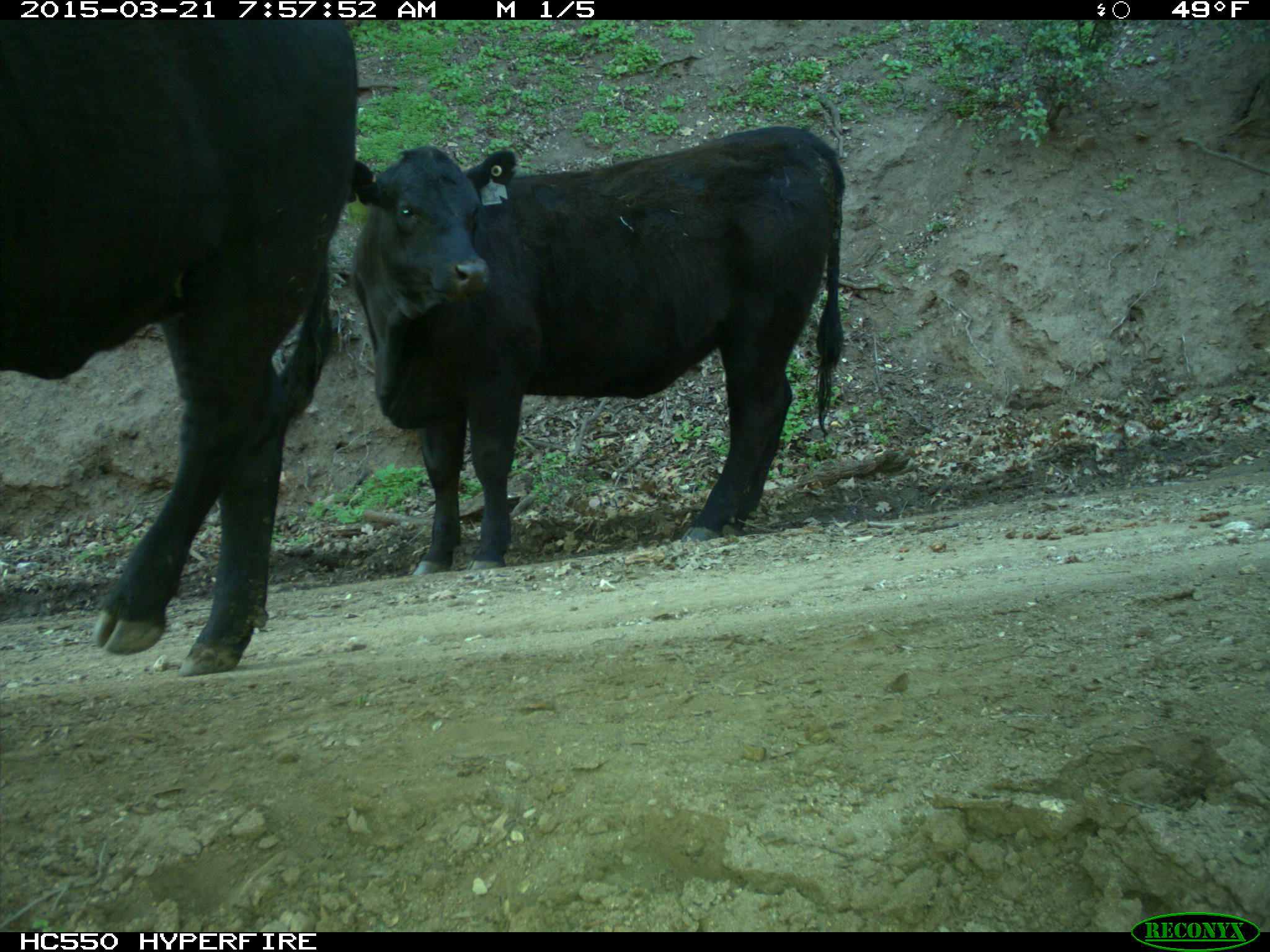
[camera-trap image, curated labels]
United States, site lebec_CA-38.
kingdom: Animalia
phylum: Chordata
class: Mammalia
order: Artiodactyla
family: Bovidae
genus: Bos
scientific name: Bos taurus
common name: domestic cow